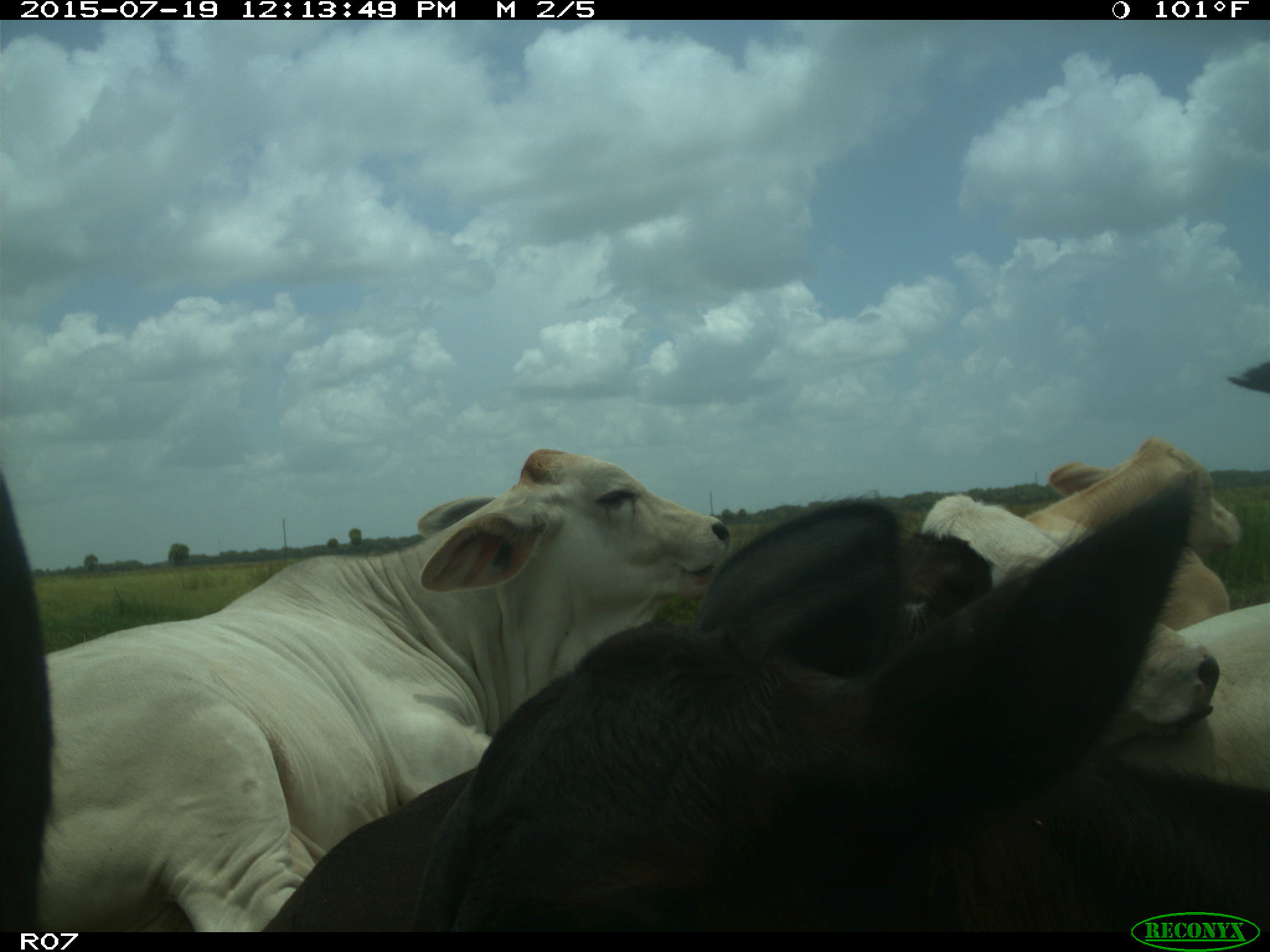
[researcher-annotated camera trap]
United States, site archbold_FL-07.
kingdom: Animalia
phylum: Chordata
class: Mammalia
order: Artiodactyla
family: Bovidae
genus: Bos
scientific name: Bos taurus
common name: domestic cow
Bos taurus (domestic cow).